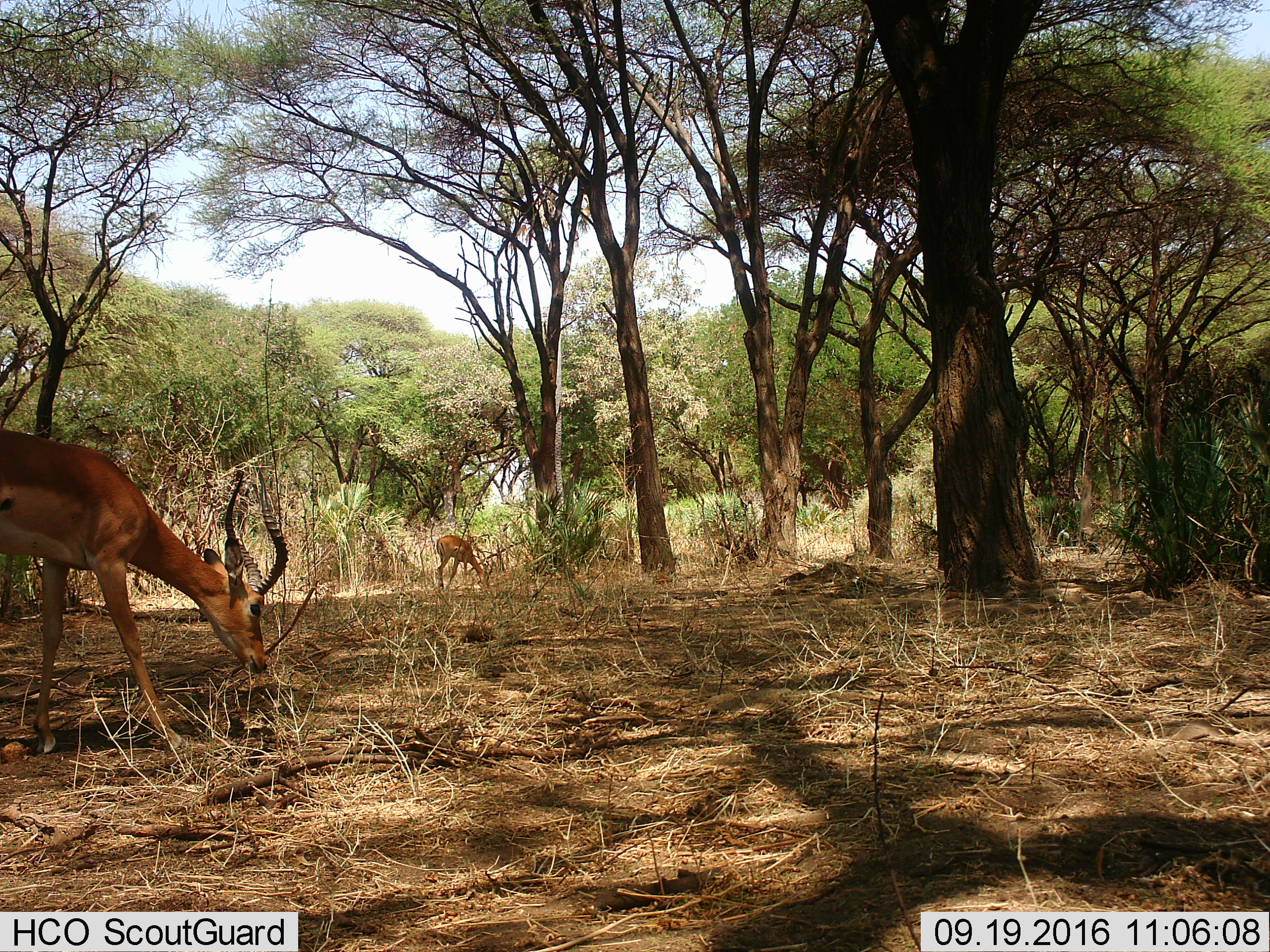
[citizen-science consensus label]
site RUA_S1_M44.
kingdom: Animalia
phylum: Chordata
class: Mammalia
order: Artiodactyla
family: Bovidae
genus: Aepyceros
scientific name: Aepyceros melampus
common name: impala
Impala (Aepyceros melampus), count 2. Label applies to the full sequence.